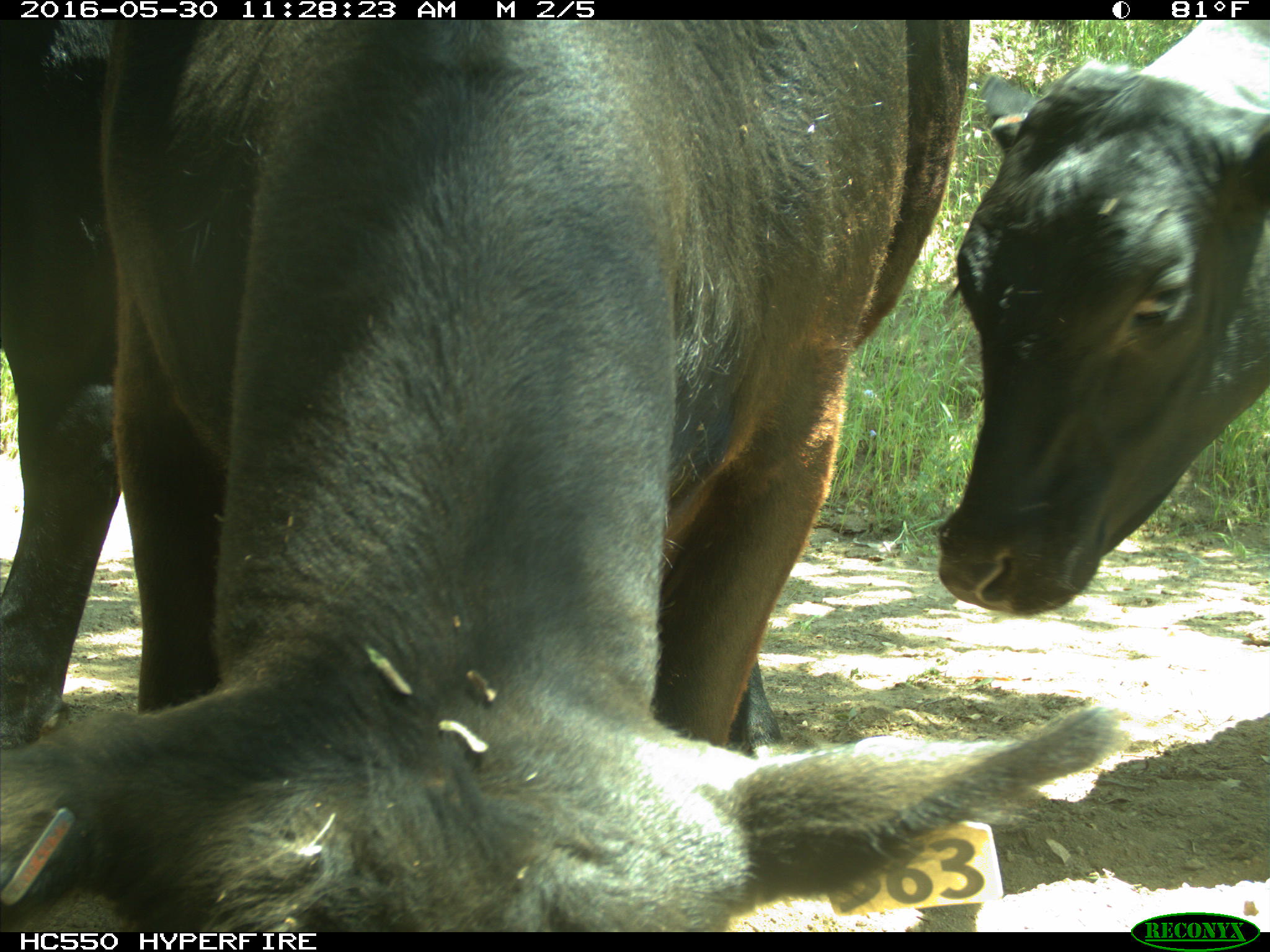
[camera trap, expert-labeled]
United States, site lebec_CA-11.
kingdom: Animalia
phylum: Chordata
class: Mammalia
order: Artiodactyla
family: Bovidae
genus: Bos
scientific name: Bos taurus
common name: domestic cow